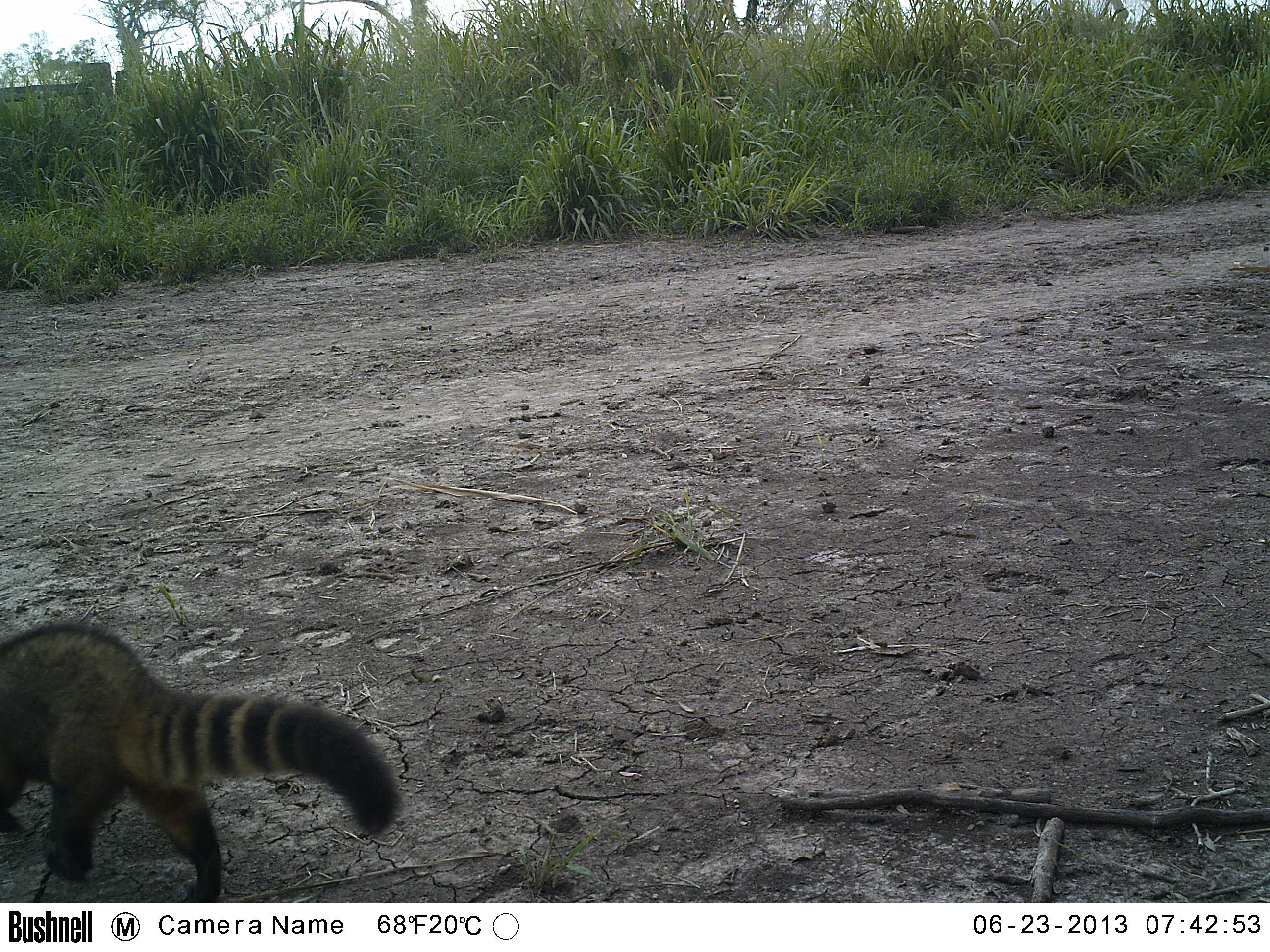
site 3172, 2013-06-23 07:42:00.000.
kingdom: Animalia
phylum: Chordata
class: Mammalia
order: Carnivora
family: Procyonidae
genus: Nasua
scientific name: Nasua nasua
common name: south american coati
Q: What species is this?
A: Nasua nasua (south american coati).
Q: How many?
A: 1.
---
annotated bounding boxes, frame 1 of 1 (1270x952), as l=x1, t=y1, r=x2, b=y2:
nasua nasua: l=1, t=621, r=402, b=899